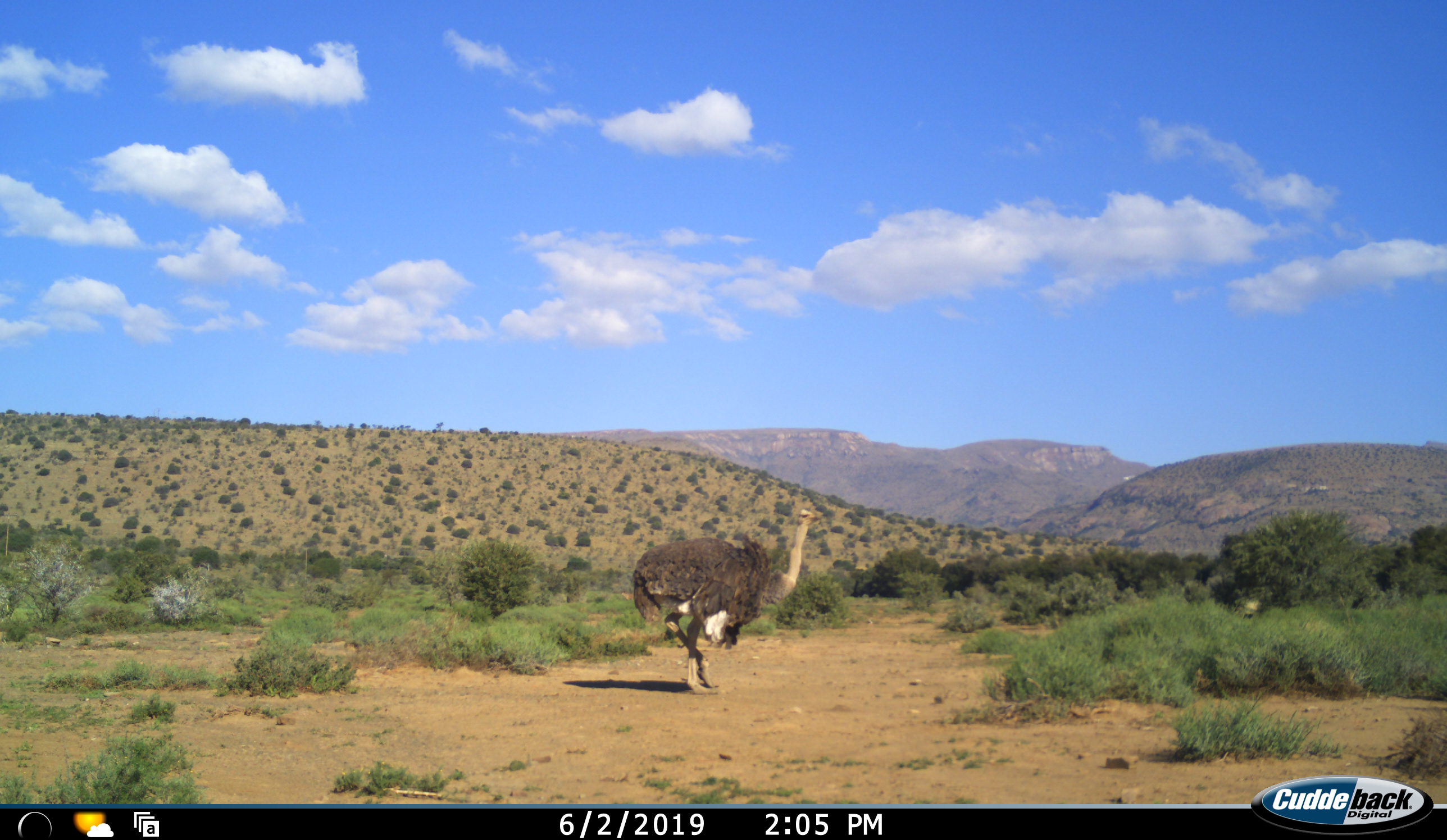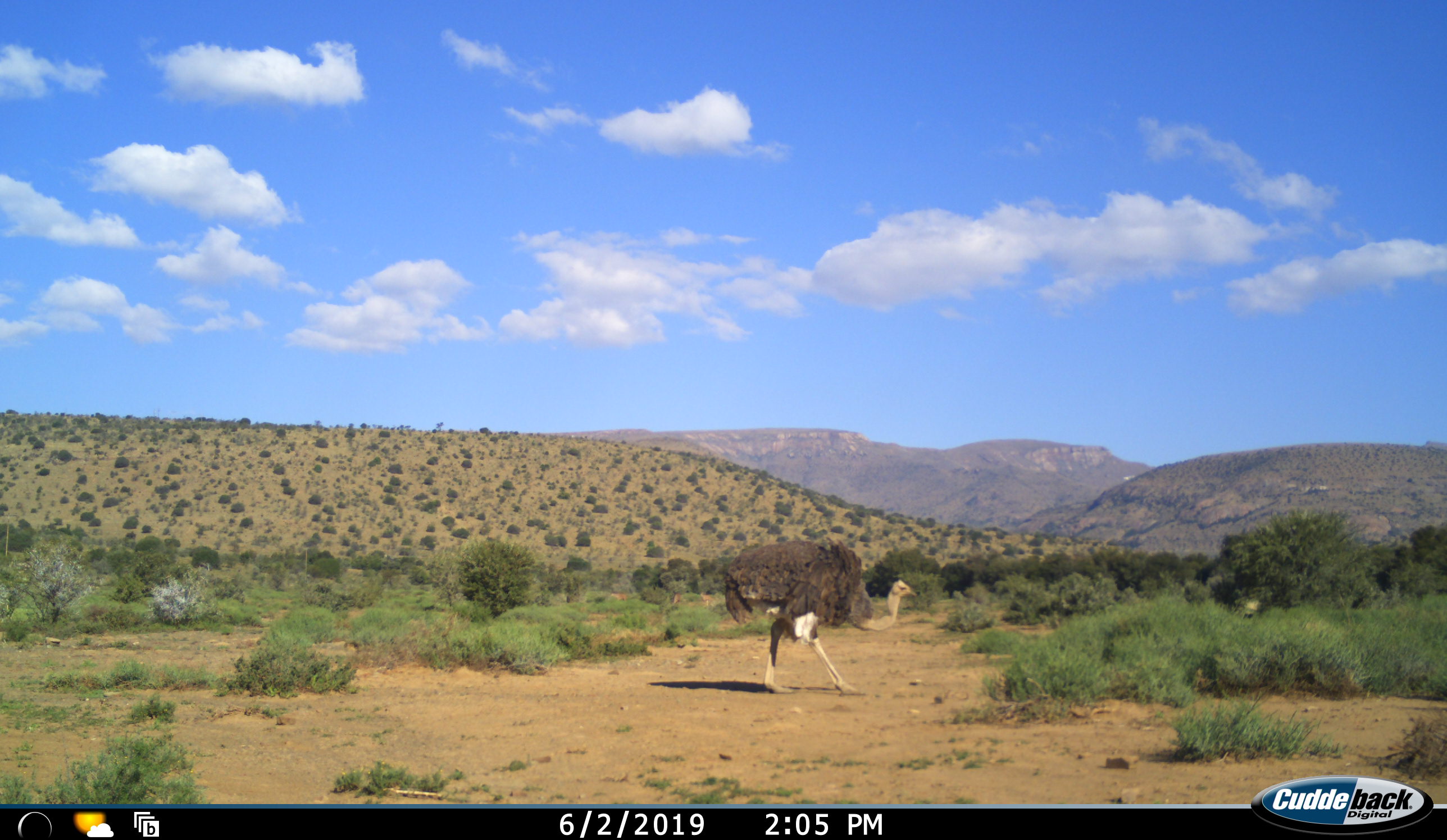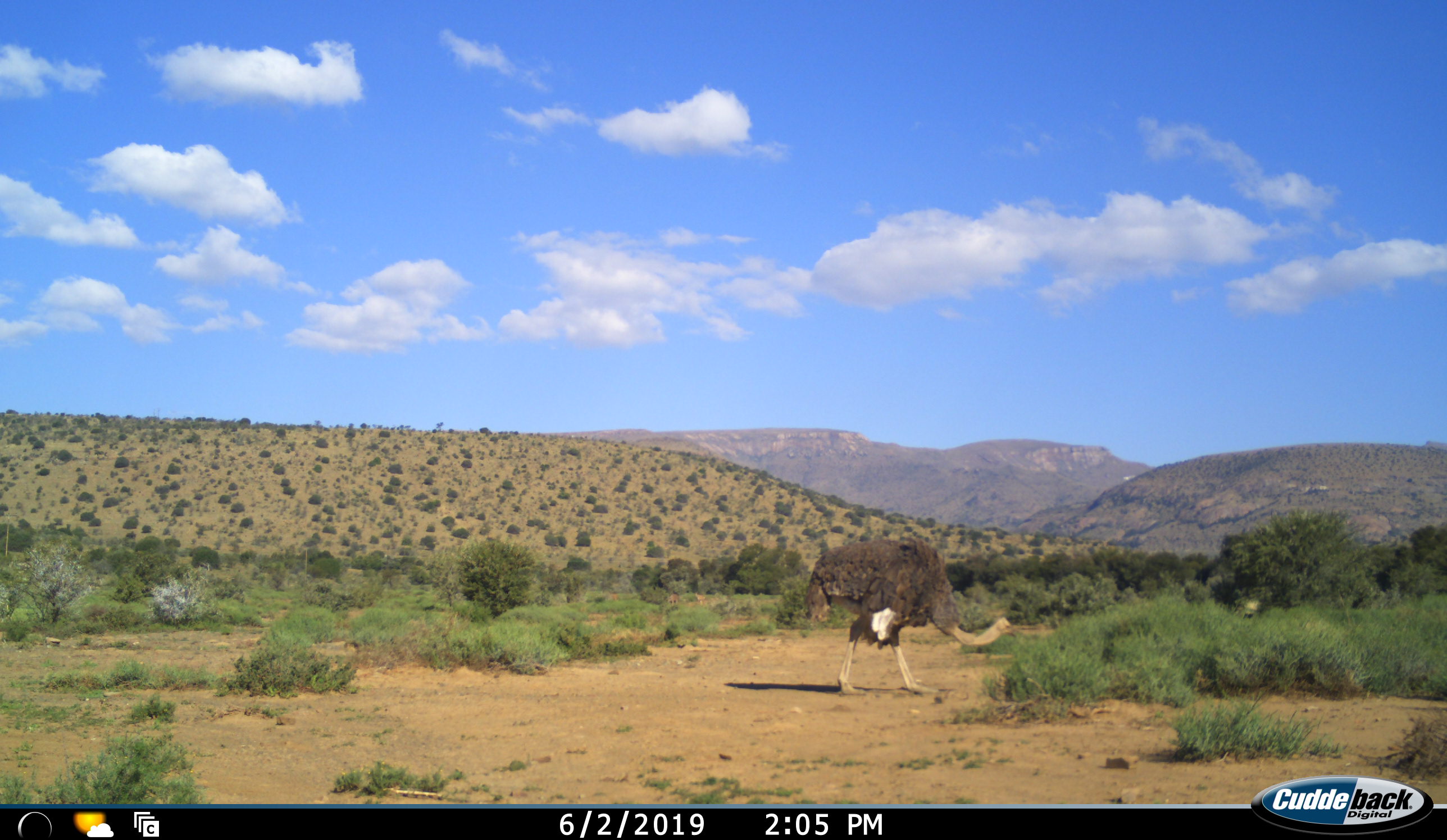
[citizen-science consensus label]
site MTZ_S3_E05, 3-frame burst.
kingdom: Animalia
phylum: Chordata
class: Aves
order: Struthioniformes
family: Struthionidae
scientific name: Struthionidae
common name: ostrich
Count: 1.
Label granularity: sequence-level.